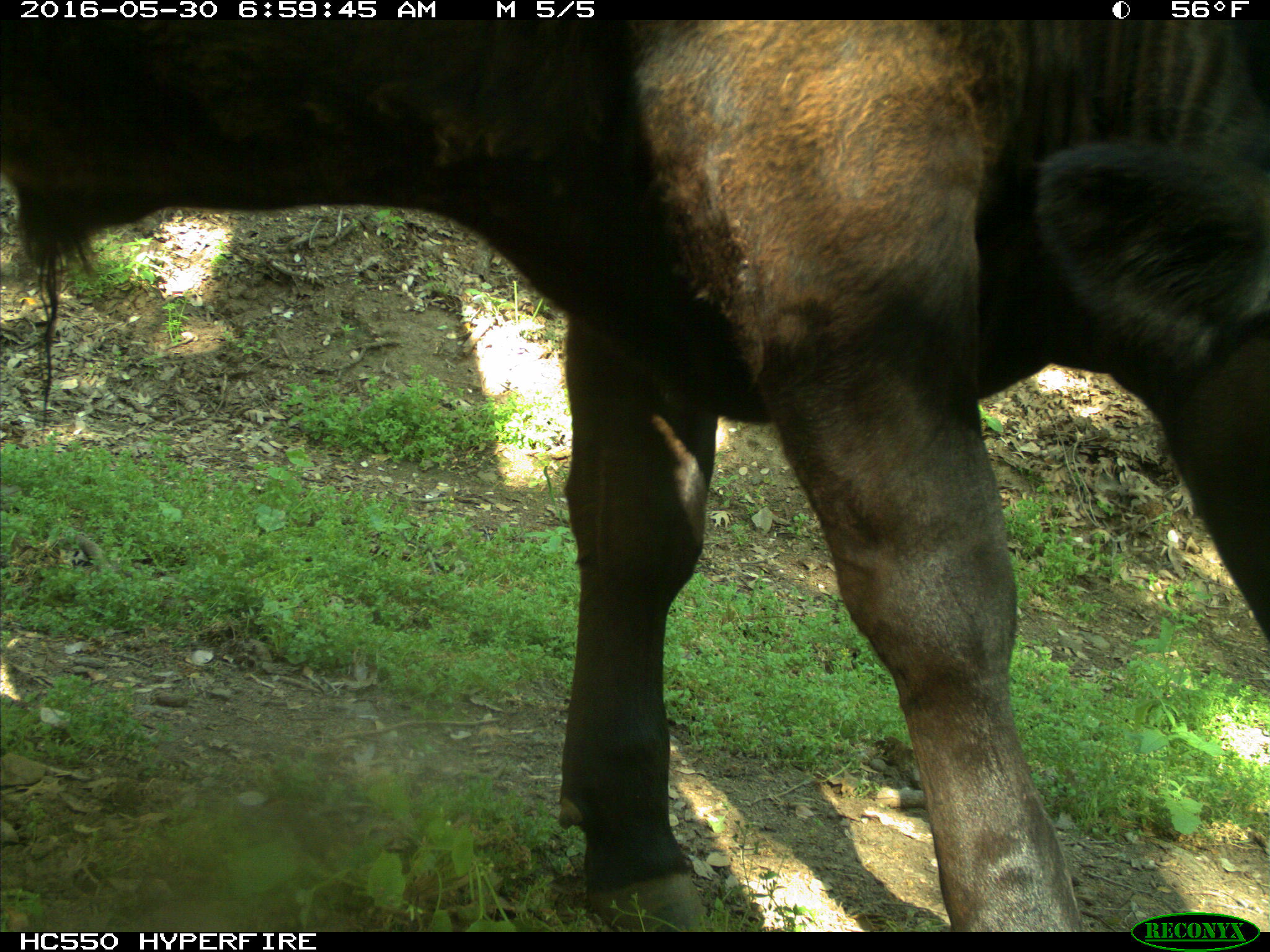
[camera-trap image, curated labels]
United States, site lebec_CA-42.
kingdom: Animalia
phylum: Chordata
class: Mammalia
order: Artiodactyla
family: Bovidae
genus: Bos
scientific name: Bos taurus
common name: domestic cow